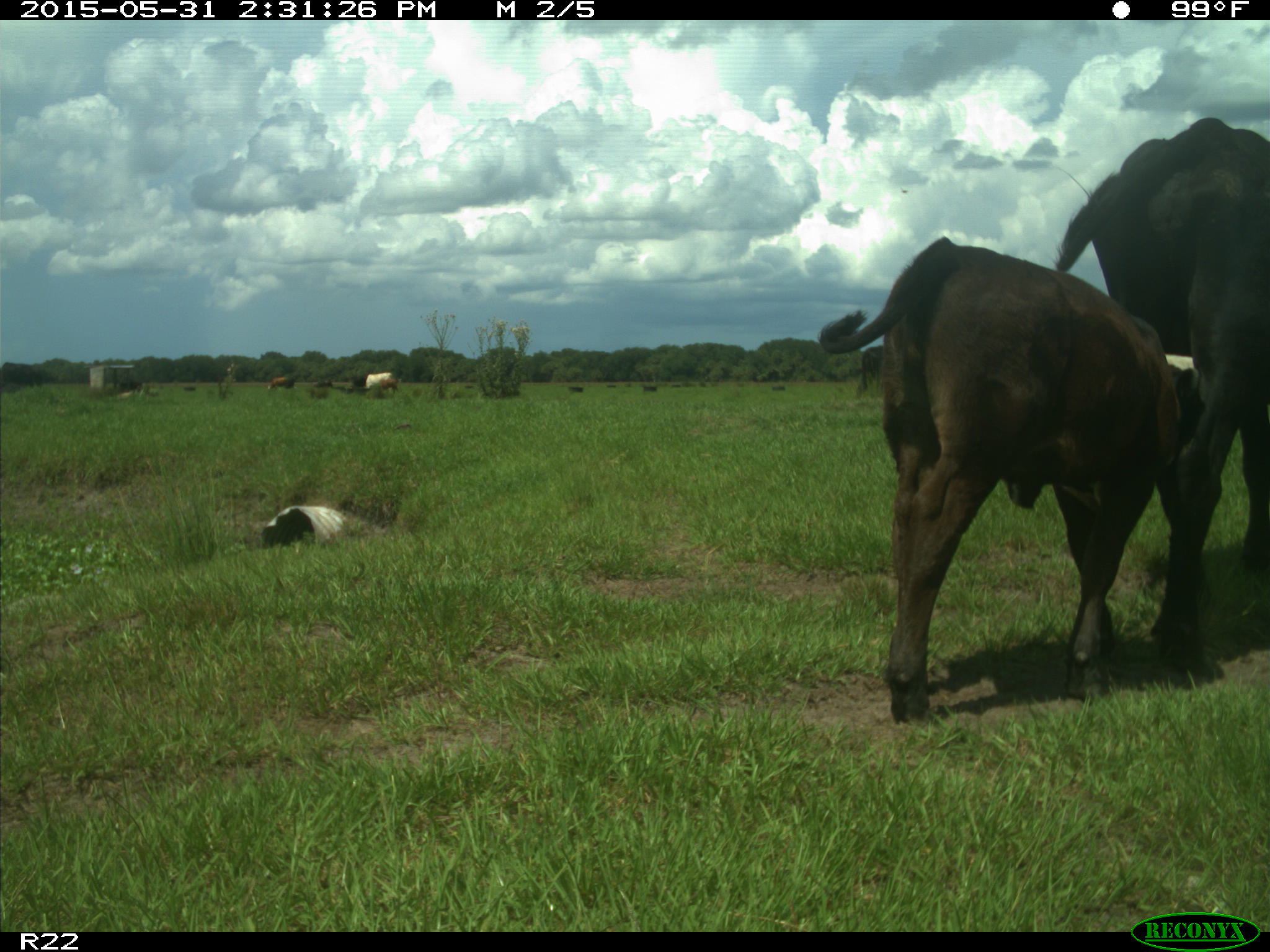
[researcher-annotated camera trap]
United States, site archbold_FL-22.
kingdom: Animalia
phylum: Chordata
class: Mammalia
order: Artiodactyla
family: Bovidae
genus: Bos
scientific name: Bos taurus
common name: domestic cow